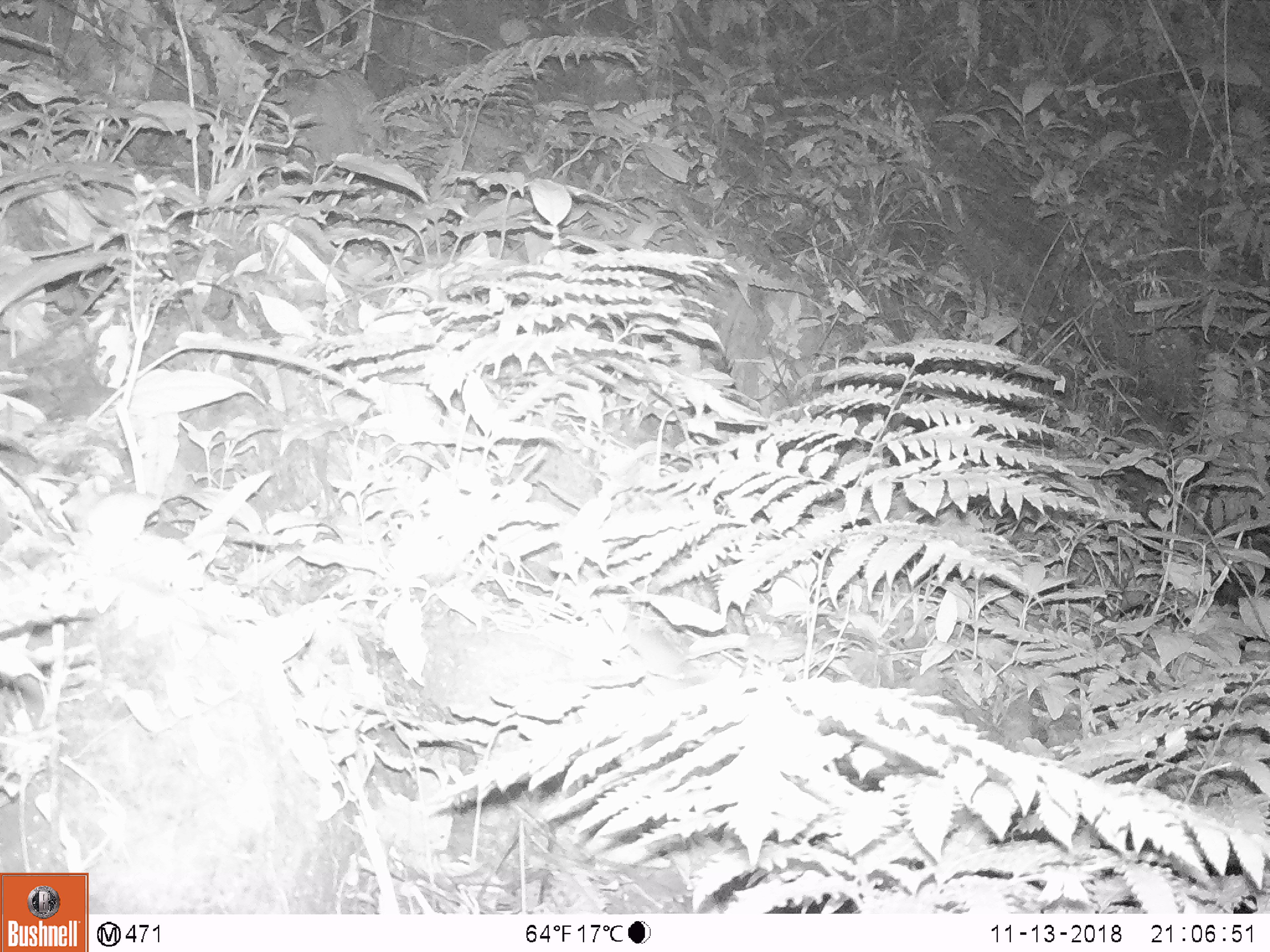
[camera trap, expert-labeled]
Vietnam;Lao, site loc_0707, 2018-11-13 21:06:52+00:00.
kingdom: Animalia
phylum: Chordata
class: Mammalia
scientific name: Mammalia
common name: mammal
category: unidentified small mammal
Unidentified small mammal (mammal) (Mammalia). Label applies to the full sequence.